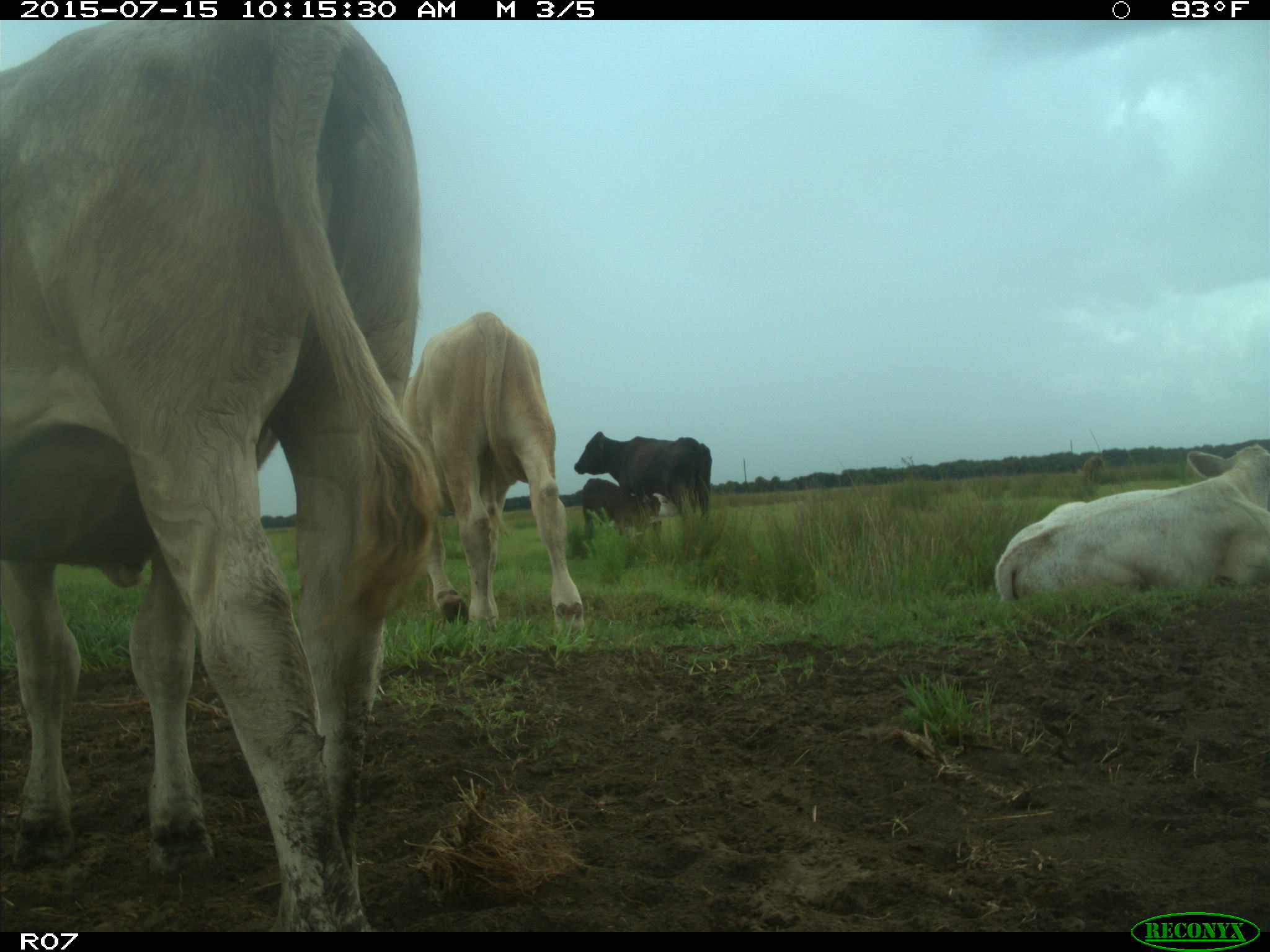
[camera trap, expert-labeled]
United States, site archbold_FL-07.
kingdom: Animalia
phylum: Chordata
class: Mammalia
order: Artiodactyla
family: Bovidae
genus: Bos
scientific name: Bos taurus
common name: domestic cow